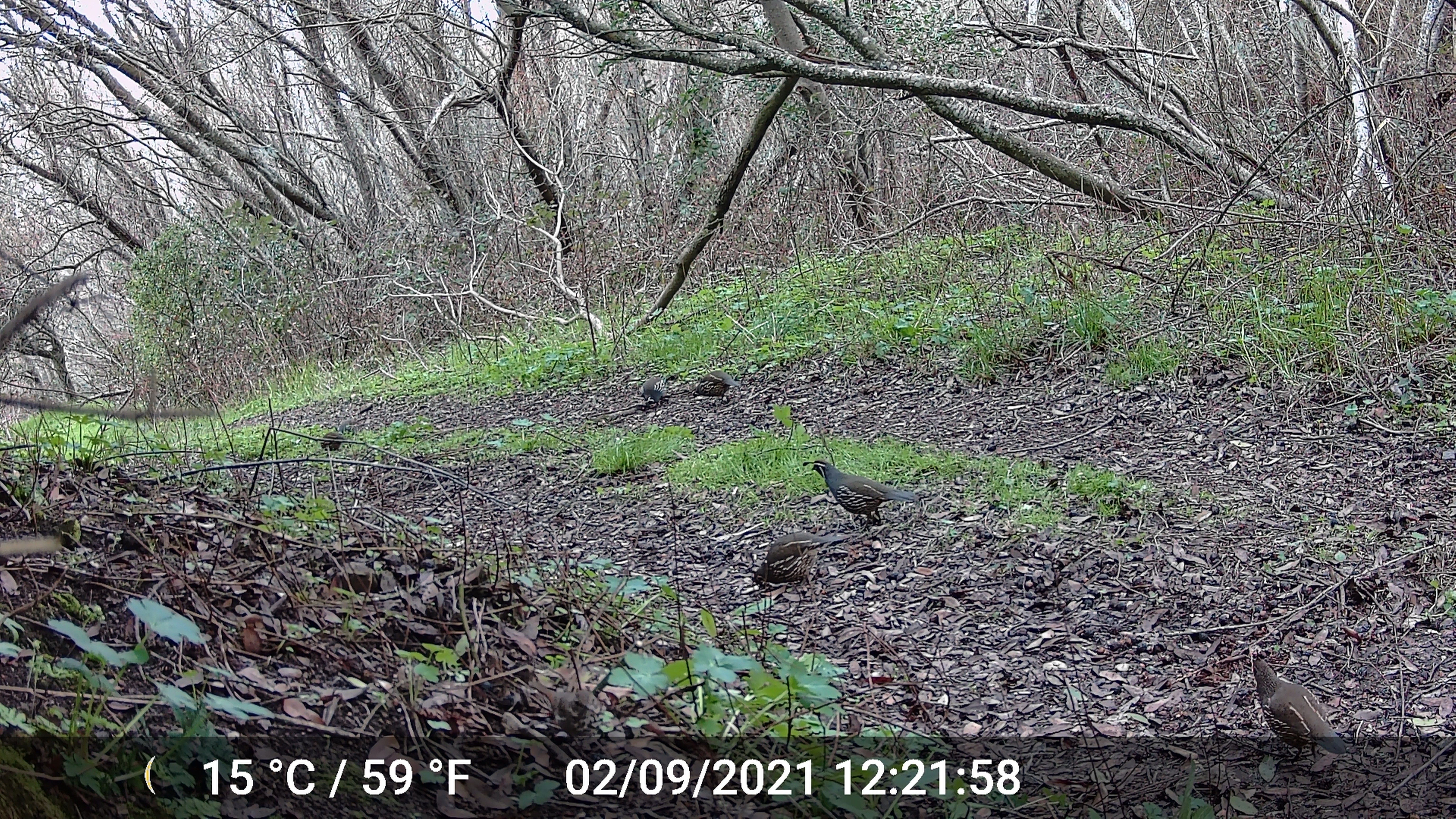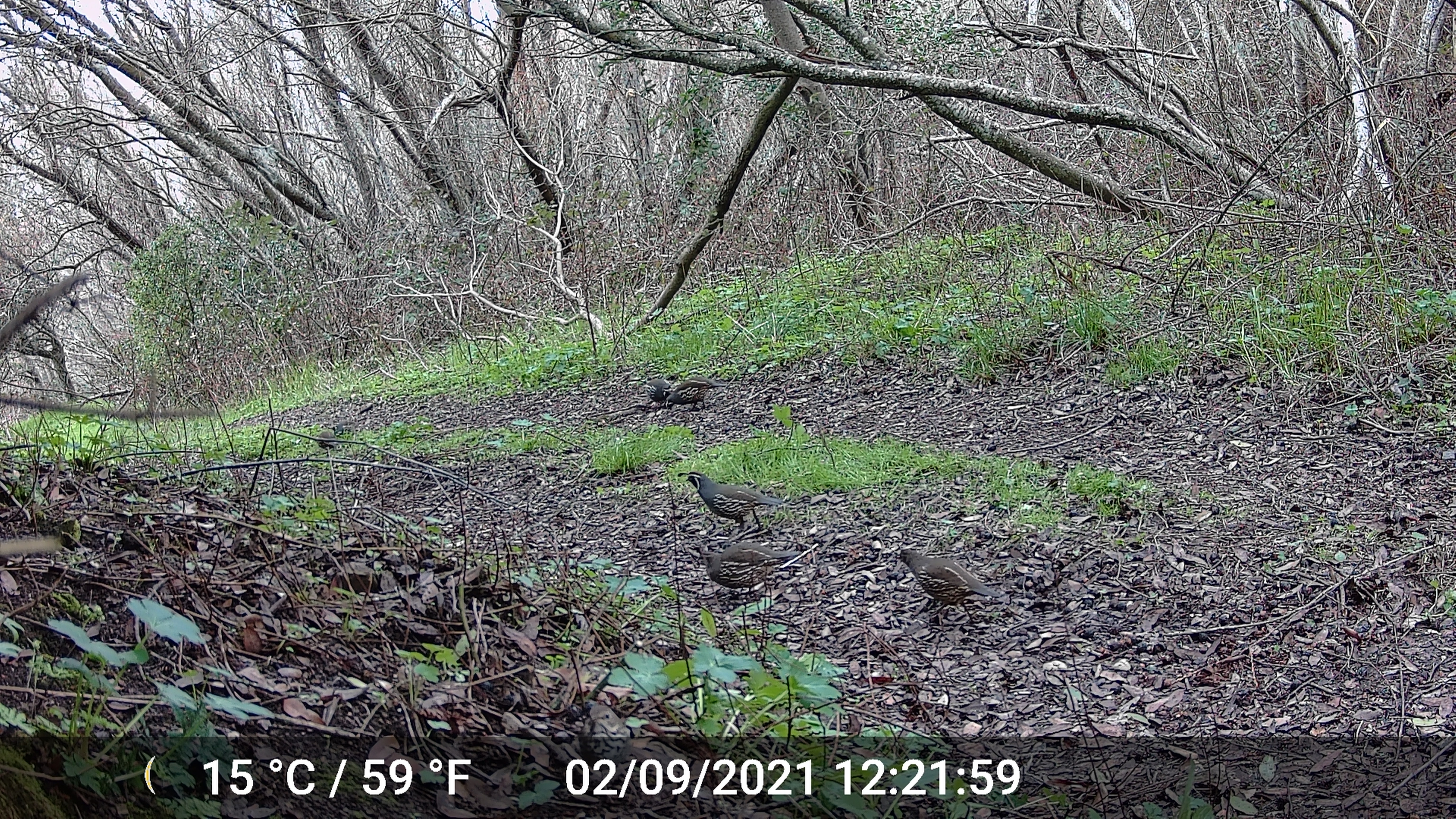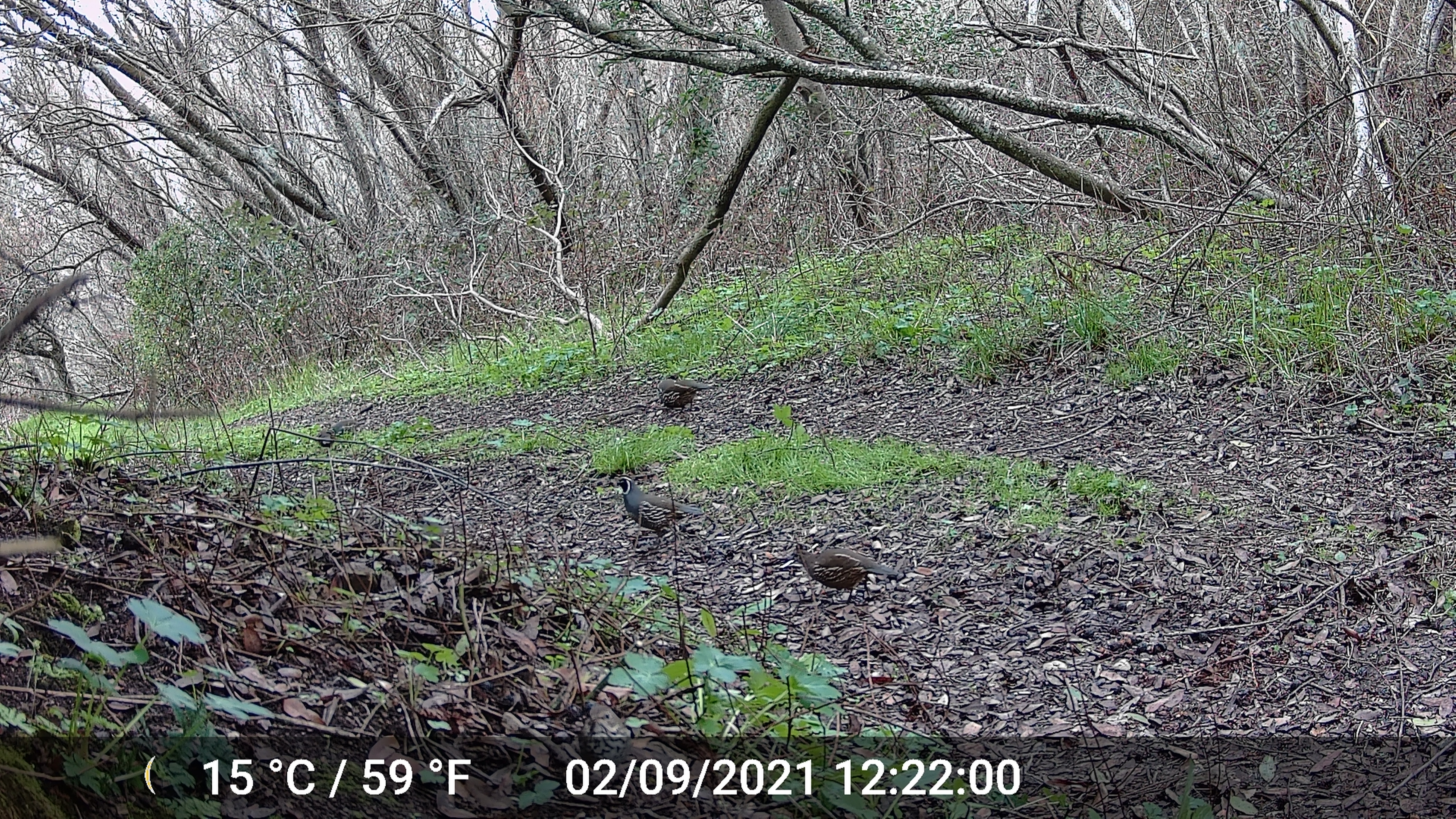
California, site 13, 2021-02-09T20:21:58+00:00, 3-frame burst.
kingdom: Animalia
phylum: Chordata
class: Aves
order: Galliformes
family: Odontophoridae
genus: Callipepla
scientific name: Callipepla californica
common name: california quail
California quail (Callipepla californica).